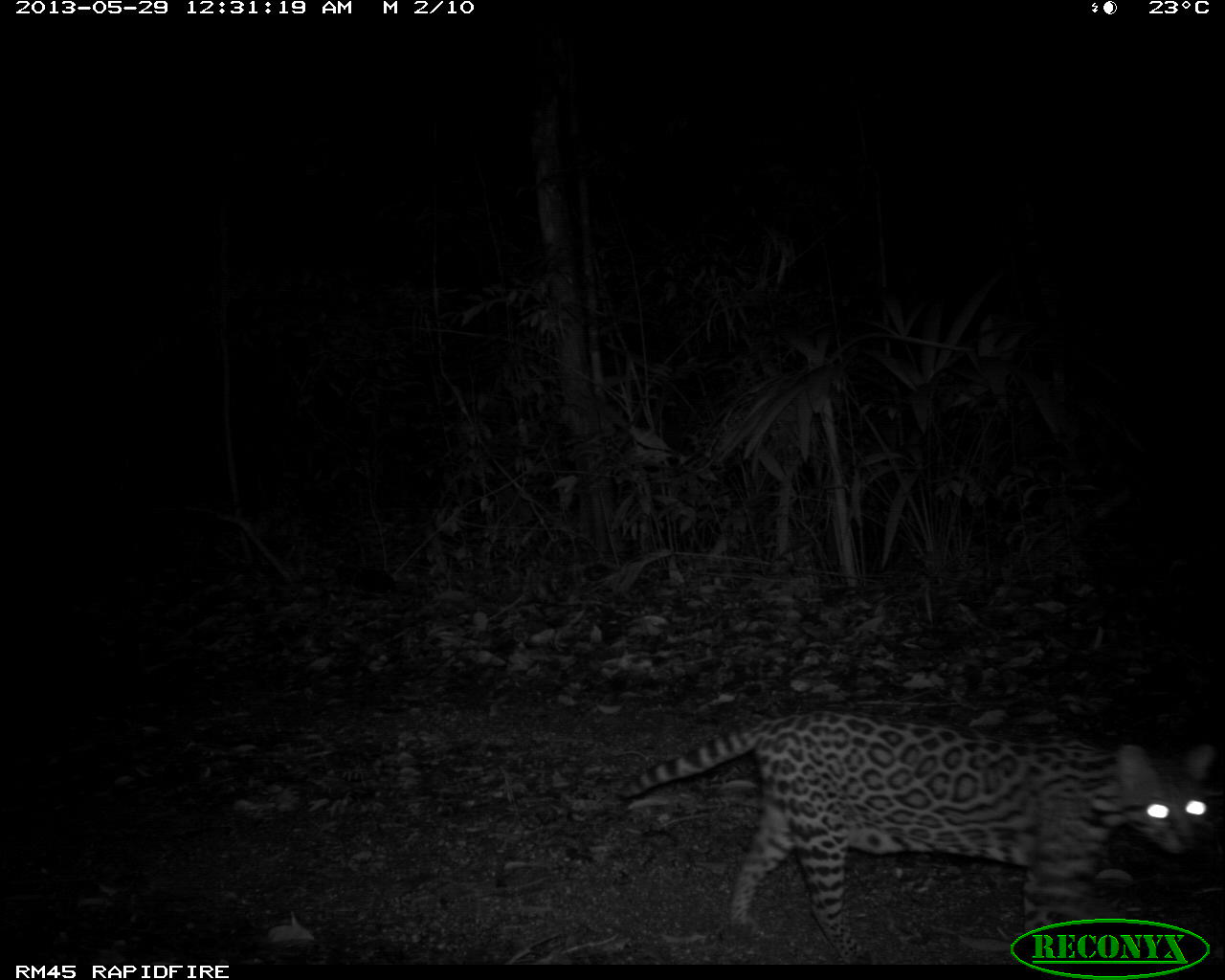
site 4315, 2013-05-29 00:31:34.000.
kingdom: Animalia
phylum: Chordata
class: Mammalia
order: Carnivora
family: Felidae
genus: Leopardus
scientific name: Leopardus pardalis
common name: ocelot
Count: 1.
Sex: female.